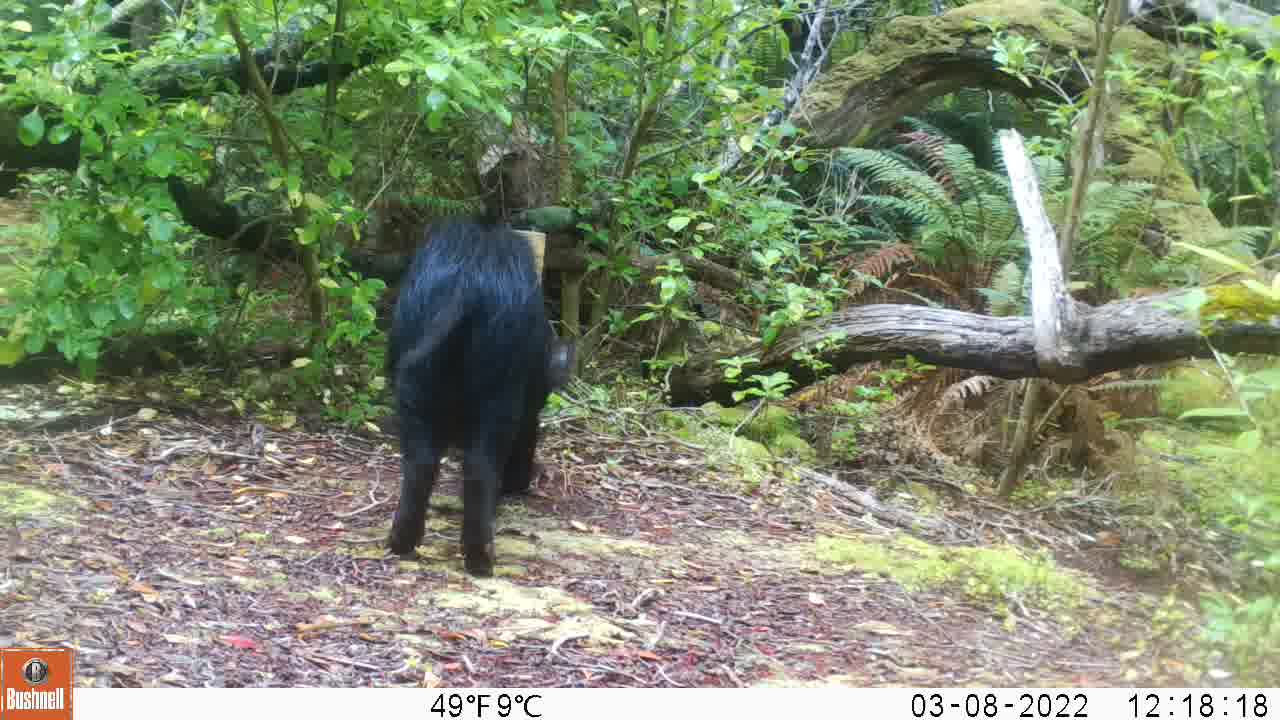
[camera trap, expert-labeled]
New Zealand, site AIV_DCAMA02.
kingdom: Animalia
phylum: Chordata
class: Mammalia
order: Artiodactyla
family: Suidae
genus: Sus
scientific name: Sus scrofa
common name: pig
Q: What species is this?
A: Pig (Sus scrofa).